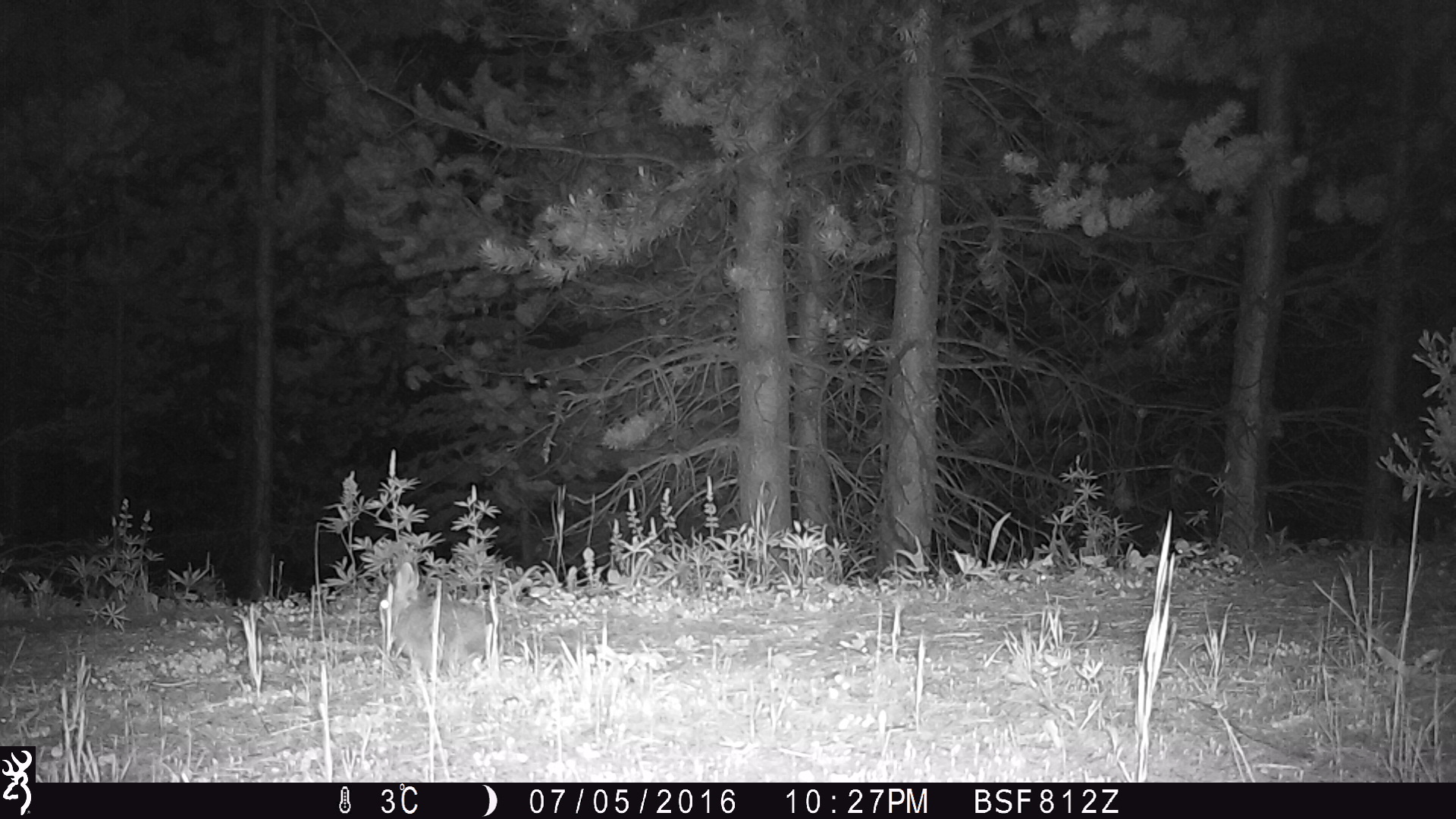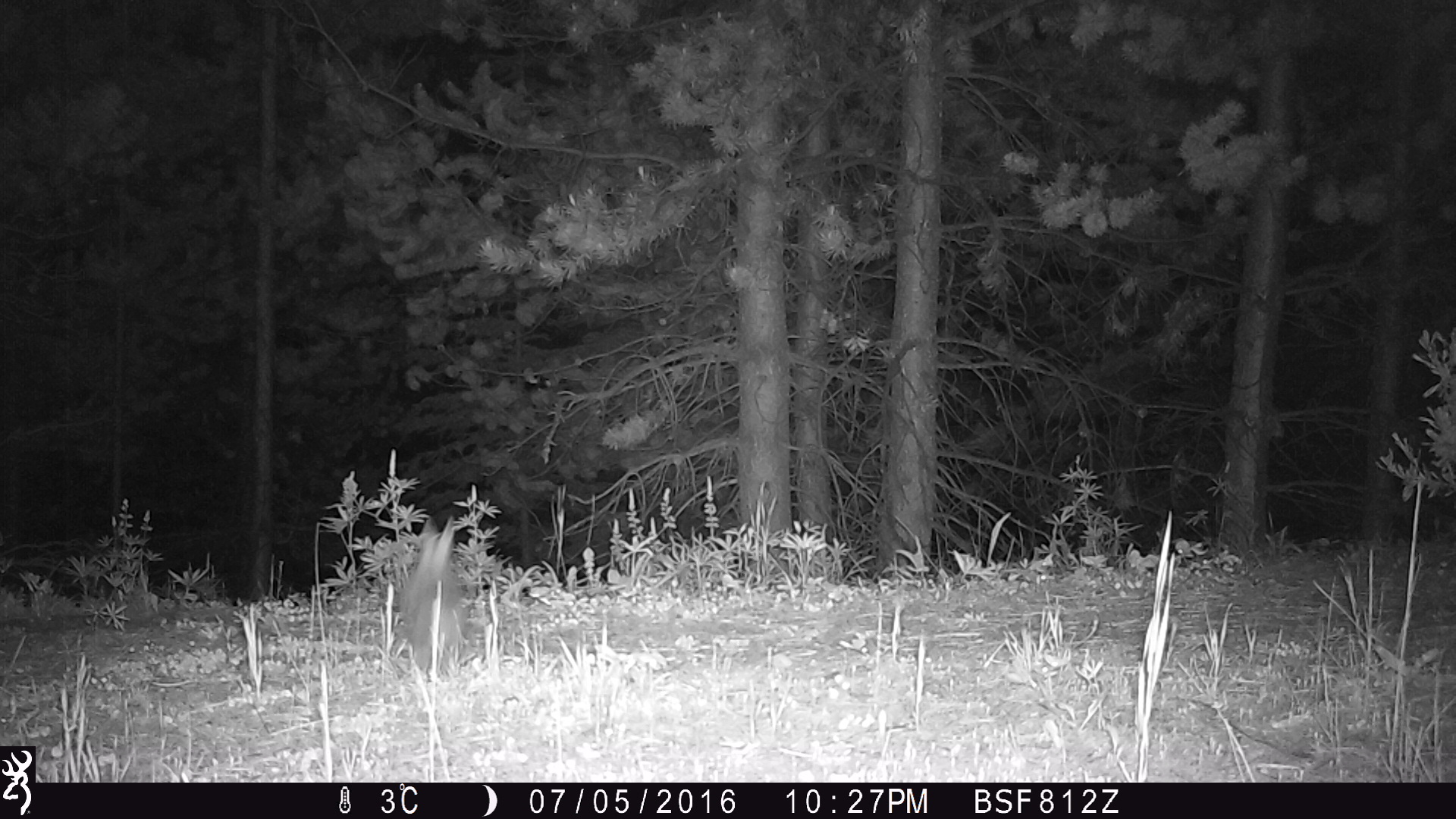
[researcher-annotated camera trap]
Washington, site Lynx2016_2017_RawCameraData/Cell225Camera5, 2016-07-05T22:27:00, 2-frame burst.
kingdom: Animalia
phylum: Chordata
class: Mammalia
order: Lagomorpha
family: Leporidae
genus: Lepus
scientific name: Lepus americanus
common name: snowshoe hare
Lepus americanus (snowshoe hare). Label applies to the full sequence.